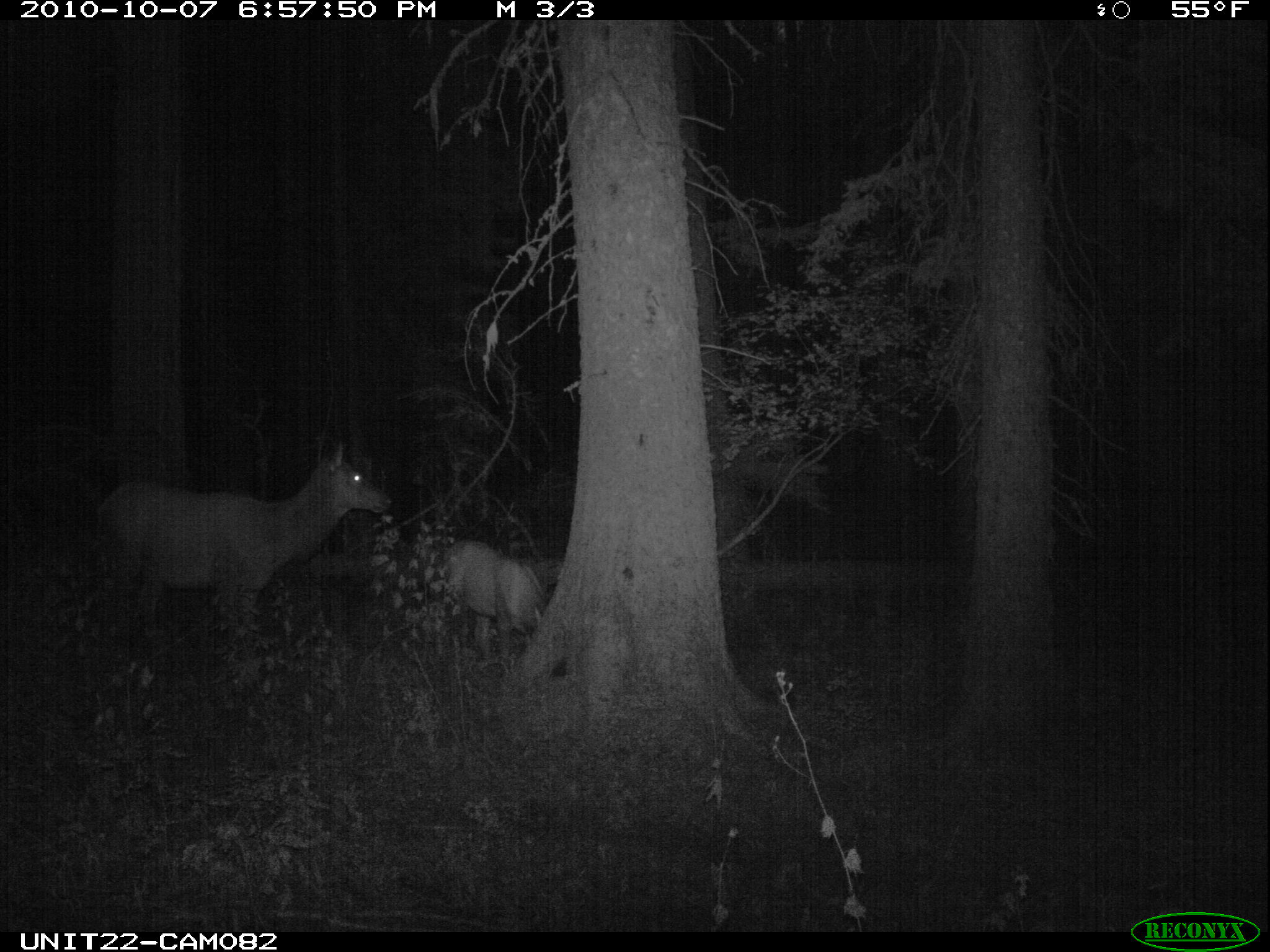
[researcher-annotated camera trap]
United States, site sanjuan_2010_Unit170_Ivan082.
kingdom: Animalia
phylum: Chordata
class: Mammalia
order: Artiodactyla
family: Cervidae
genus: Cervus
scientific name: Cervus elaphus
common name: red deer